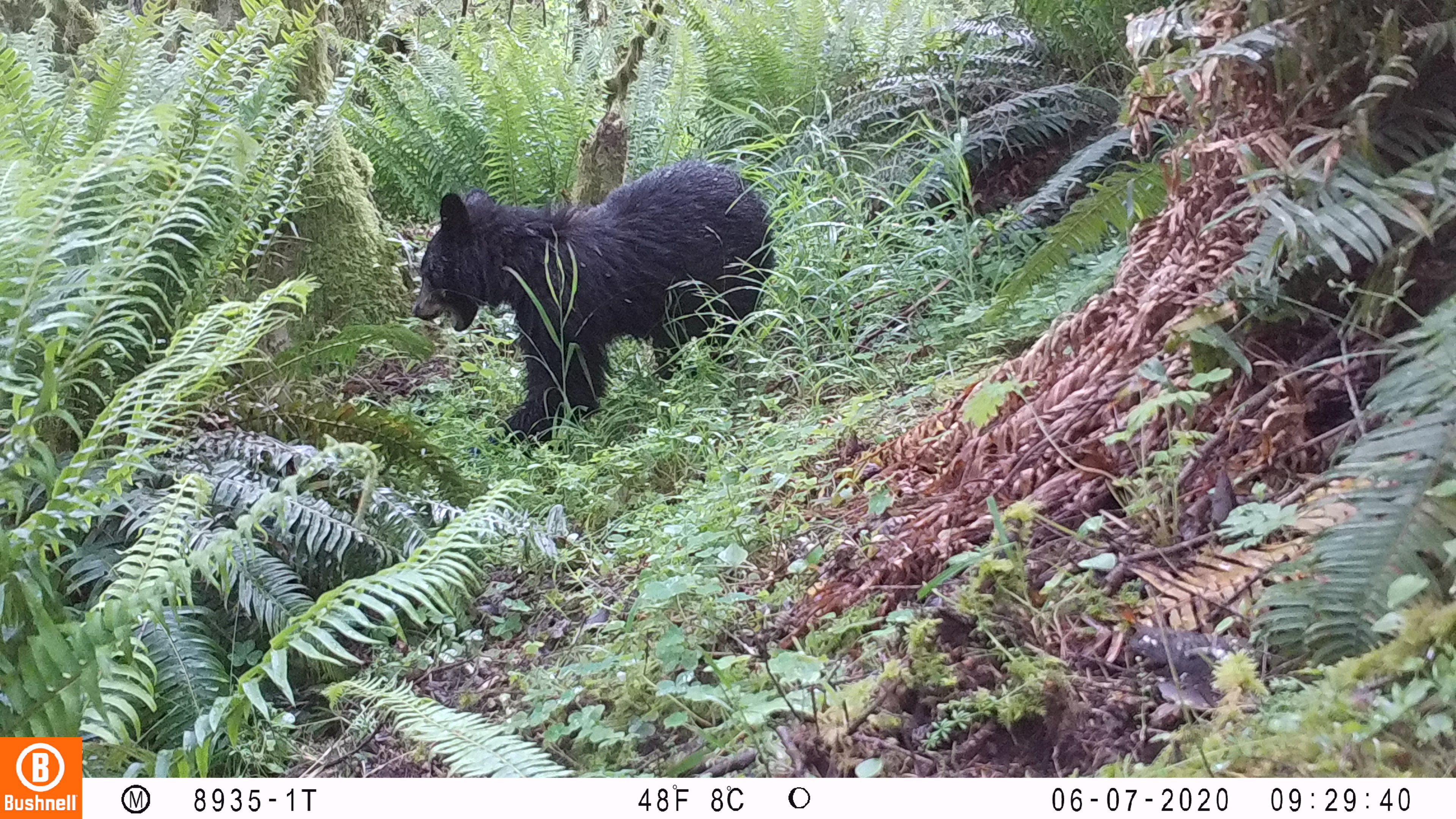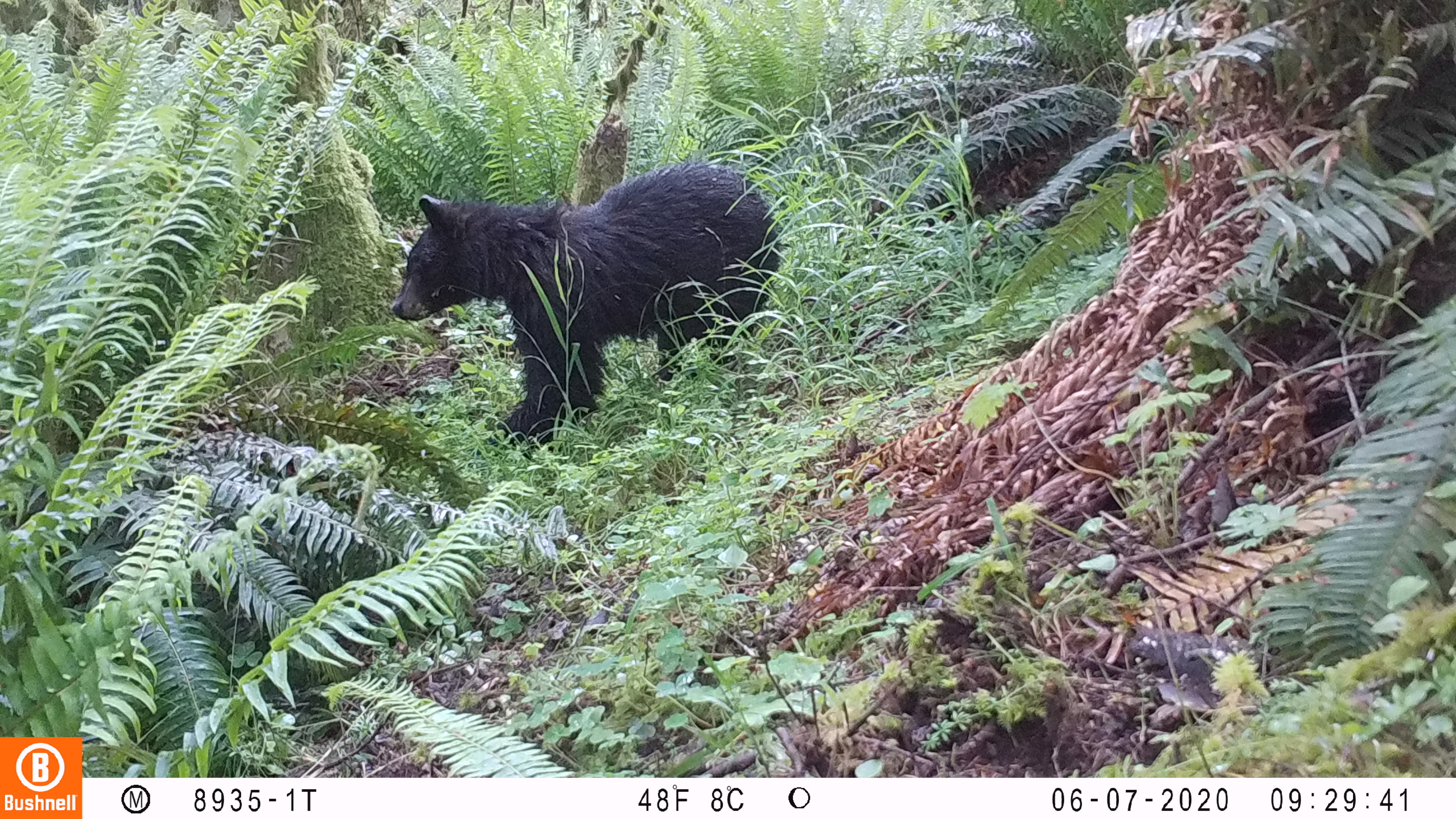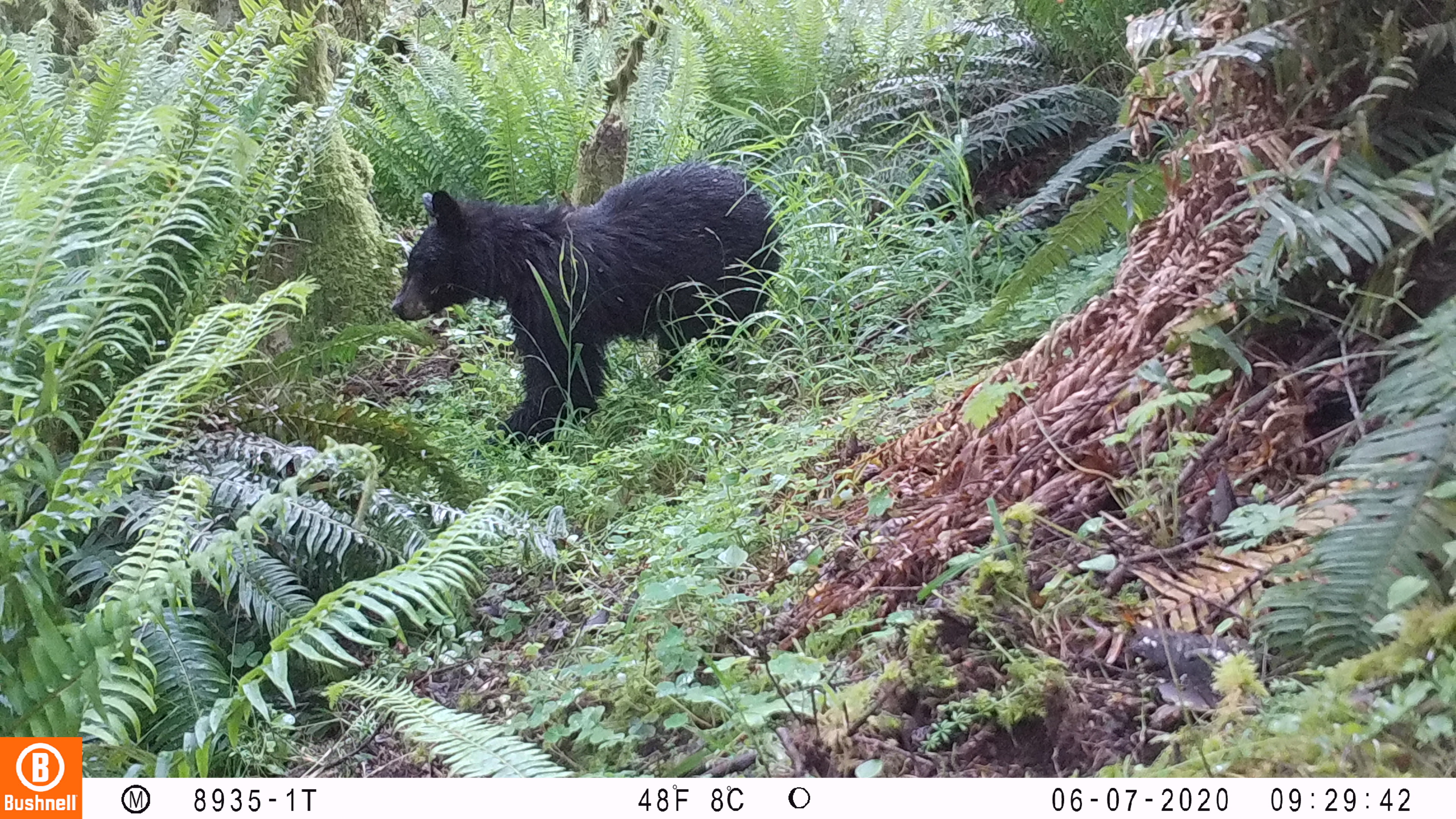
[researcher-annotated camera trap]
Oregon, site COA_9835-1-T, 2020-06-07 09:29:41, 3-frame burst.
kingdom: Animalia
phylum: Chordata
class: Mammalia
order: Carnivora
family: Ursidae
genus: Ursus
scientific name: Ursus americanus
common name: american black bear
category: black bear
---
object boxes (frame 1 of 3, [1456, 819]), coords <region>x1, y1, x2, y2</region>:
black bear: <region>409, 145, 782, 443</region>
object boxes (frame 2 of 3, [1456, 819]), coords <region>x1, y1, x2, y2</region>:
black bear: <region>380, 160, 788, 449</region>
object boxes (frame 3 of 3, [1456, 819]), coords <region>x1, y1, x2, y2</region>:
black bear: <region>393, 150, 788, 436</region>